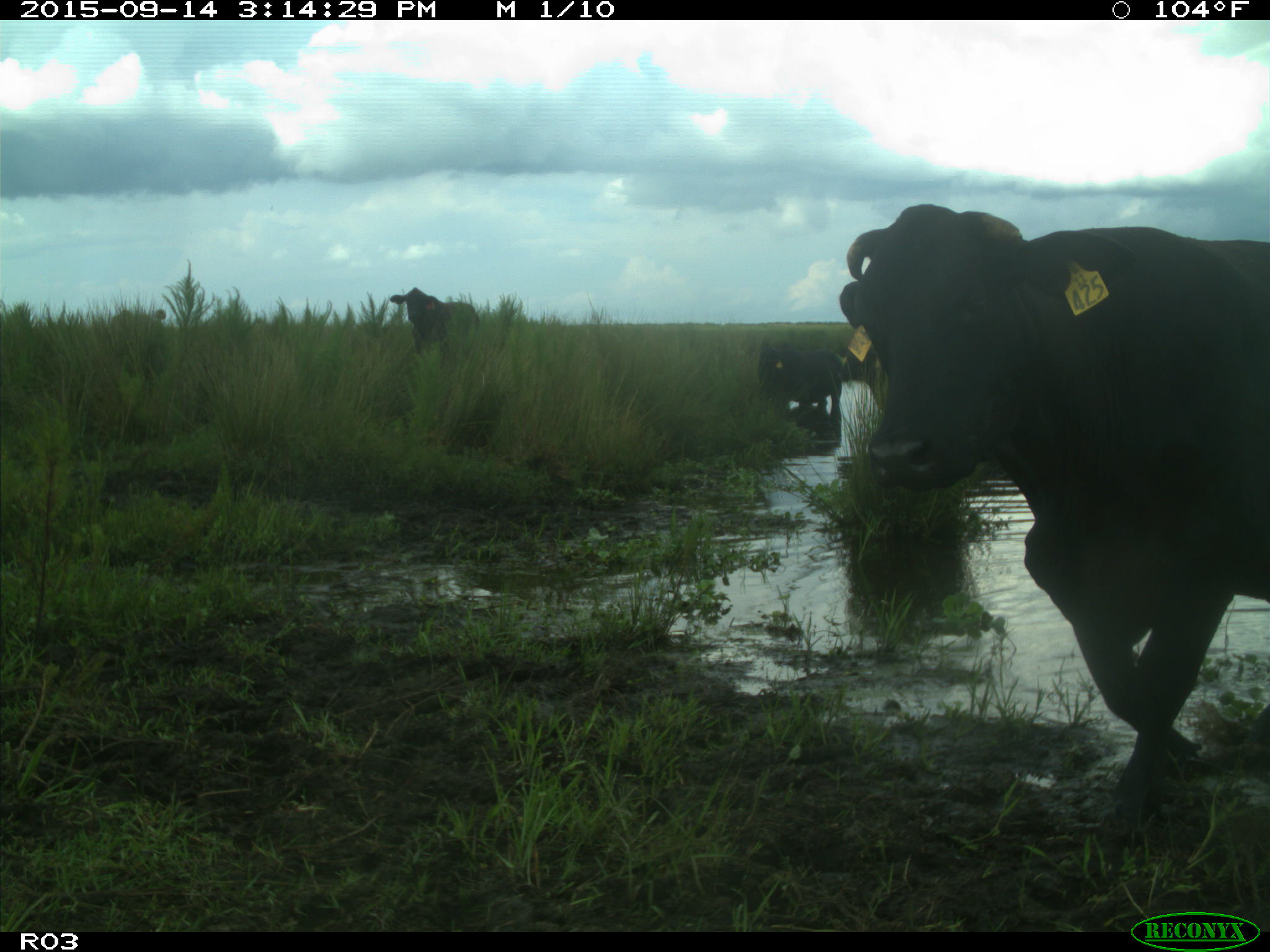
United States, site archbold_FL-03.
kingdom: Animalia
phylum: Chordata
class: Mammalia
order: Artiodactyla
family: Bovidae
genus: Bos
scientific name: Bos taurus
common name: domestic cow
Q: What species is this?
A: Bos taurus (domestic cow).